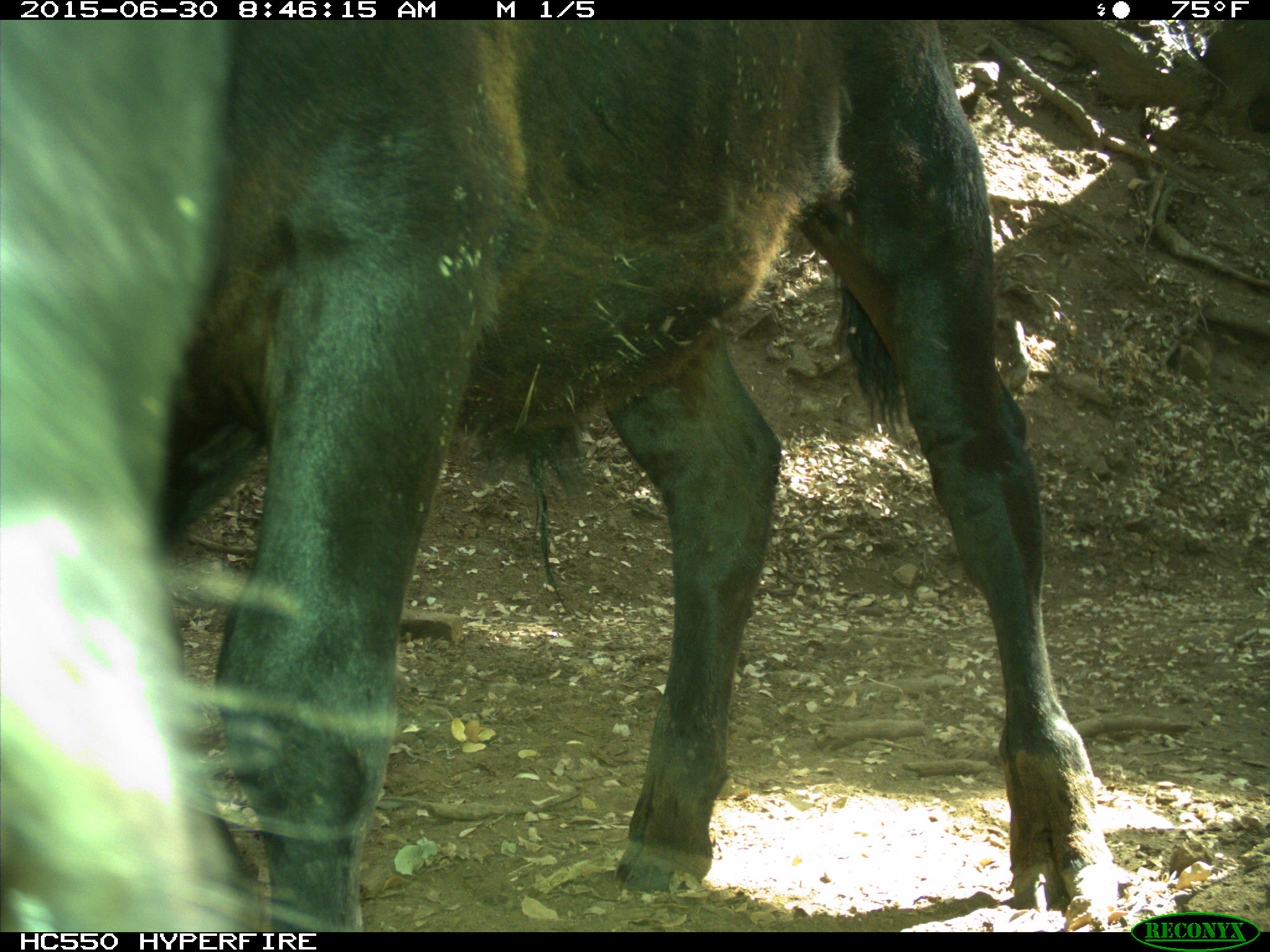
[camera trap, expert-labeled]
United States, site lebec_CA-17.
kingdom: Animalia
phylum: Chordata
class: Mammalia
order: Artiodactyla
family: Bovidae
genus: Bos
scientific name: Bos taurus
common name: domestic cow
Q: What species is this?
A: Bos taurus (domestic cow).